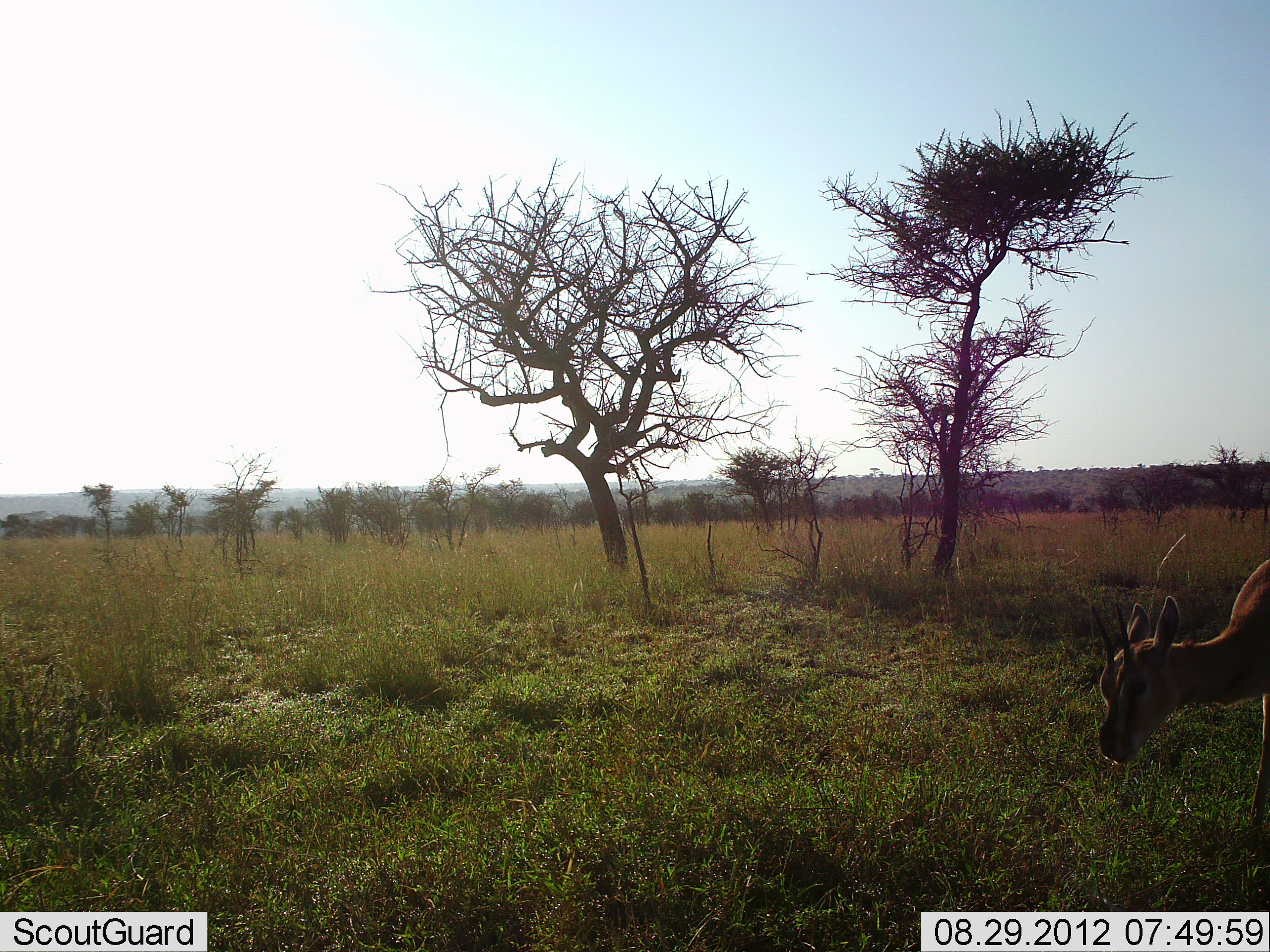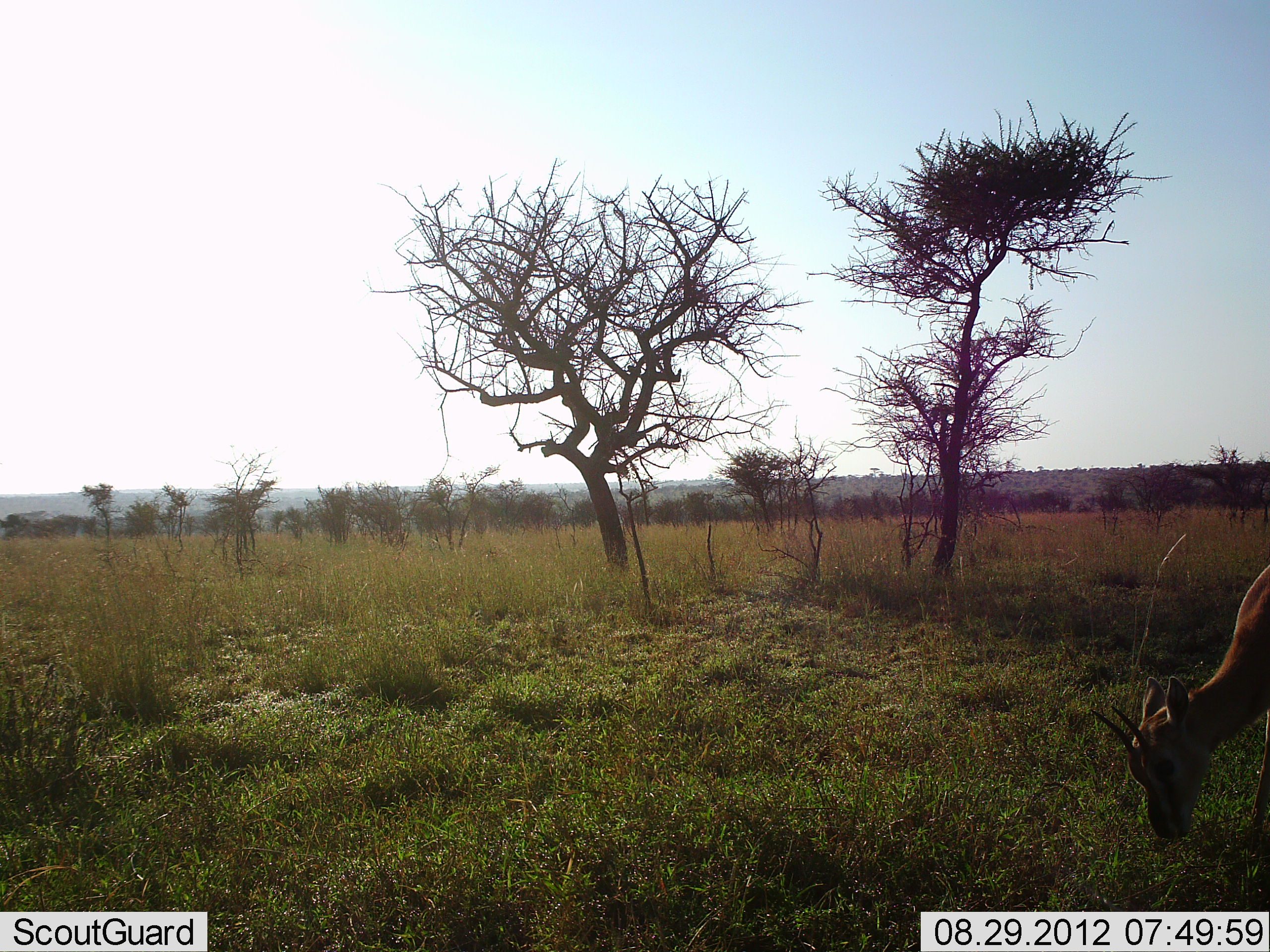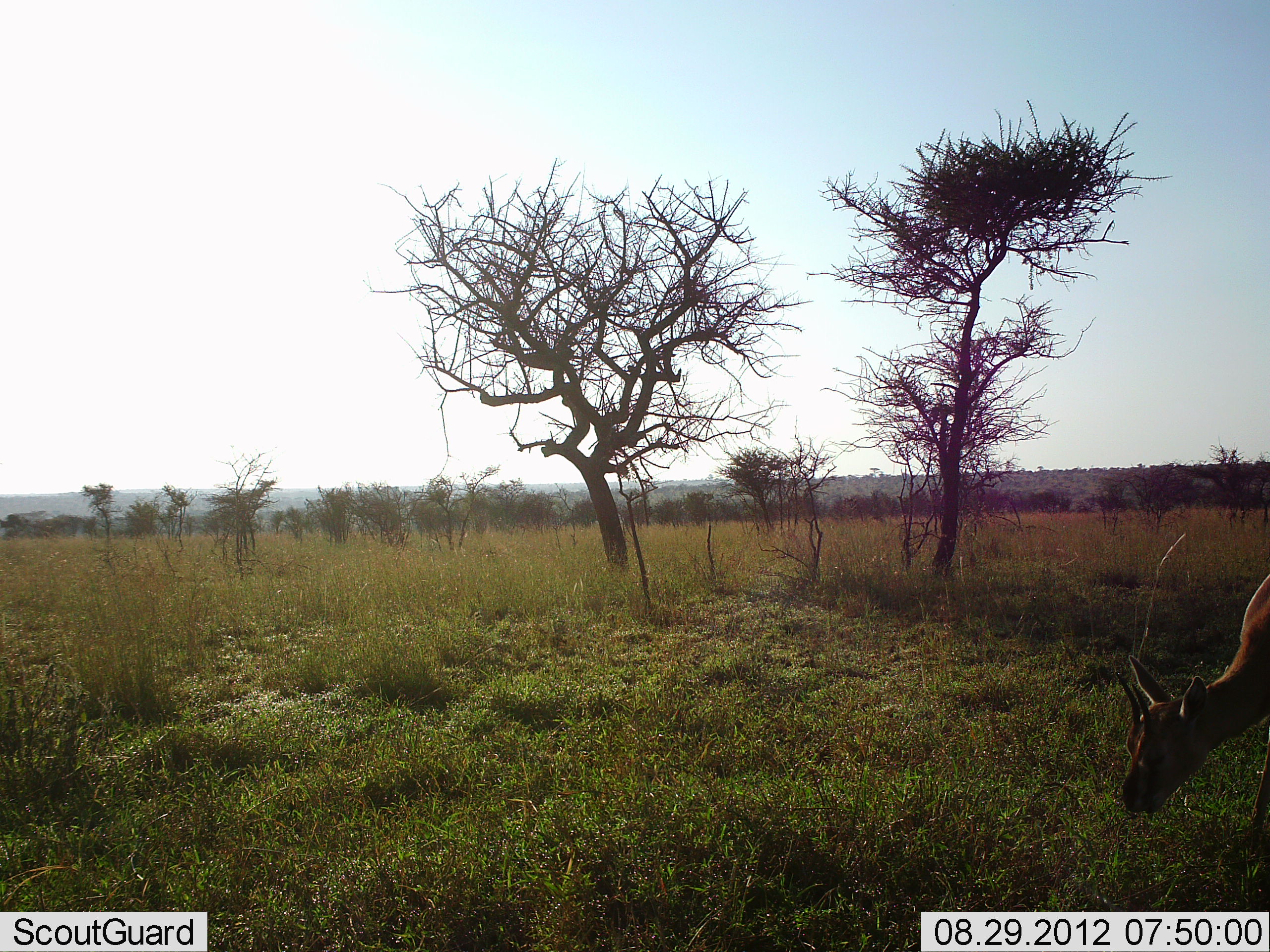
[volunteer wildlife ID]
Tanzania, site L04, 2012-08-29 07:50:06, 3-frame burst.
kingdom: Animalia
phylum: Chordata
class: Mammalia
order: Artiodactyla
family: Bovidae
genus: Eudorcas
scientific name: Eudorcas thomsonii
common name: thomson's gazelle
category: gazellethomsons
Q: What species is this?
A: Gazellethomsons (thomson's gazelle) (Eudorcas thomsonii).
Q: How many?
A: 1.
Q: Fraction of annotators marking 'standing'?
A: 20%.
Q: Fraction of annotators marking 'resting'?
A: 0%.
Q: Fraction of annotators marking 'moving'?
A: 0%.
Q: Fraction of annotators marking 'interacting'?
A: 0%.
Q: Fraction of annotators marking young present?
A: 0%.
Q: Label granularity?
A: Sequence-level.